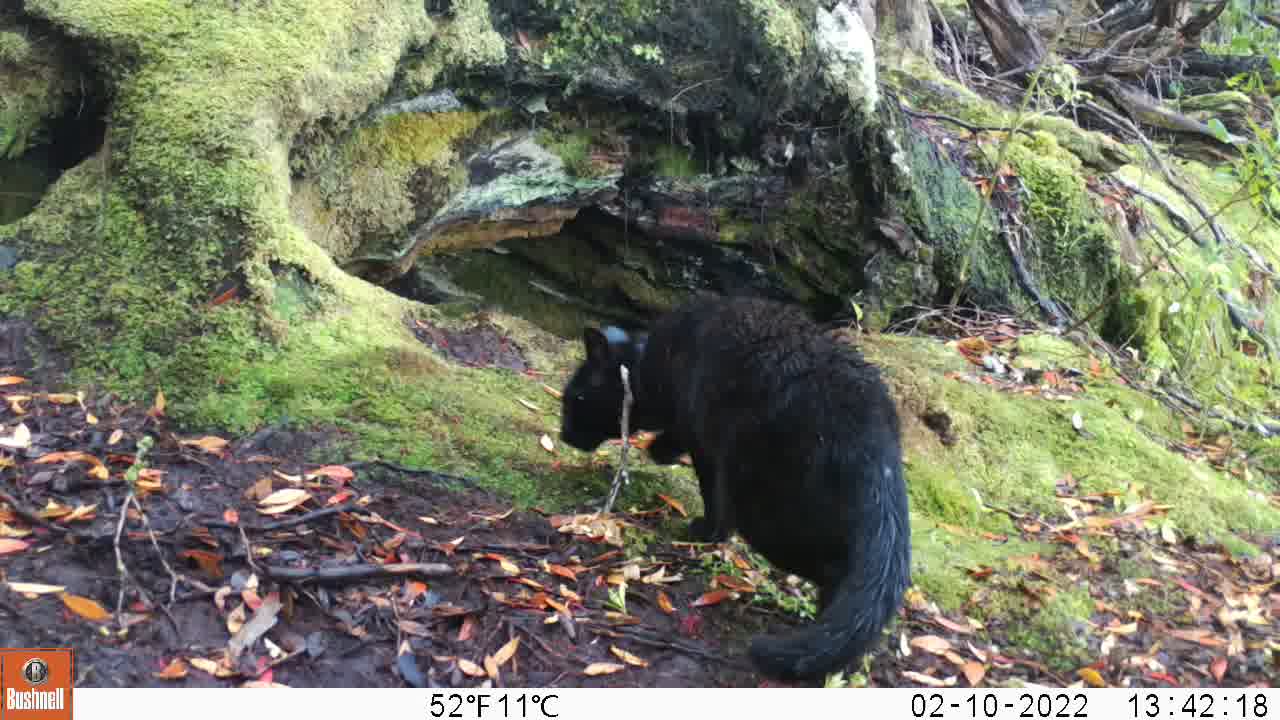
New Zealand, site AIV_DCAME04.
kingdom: Animalia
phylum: Chordata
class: Mammalia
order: Carnivora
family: Felidae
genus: Felis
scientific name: Felis catus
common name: domestic cat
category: cat